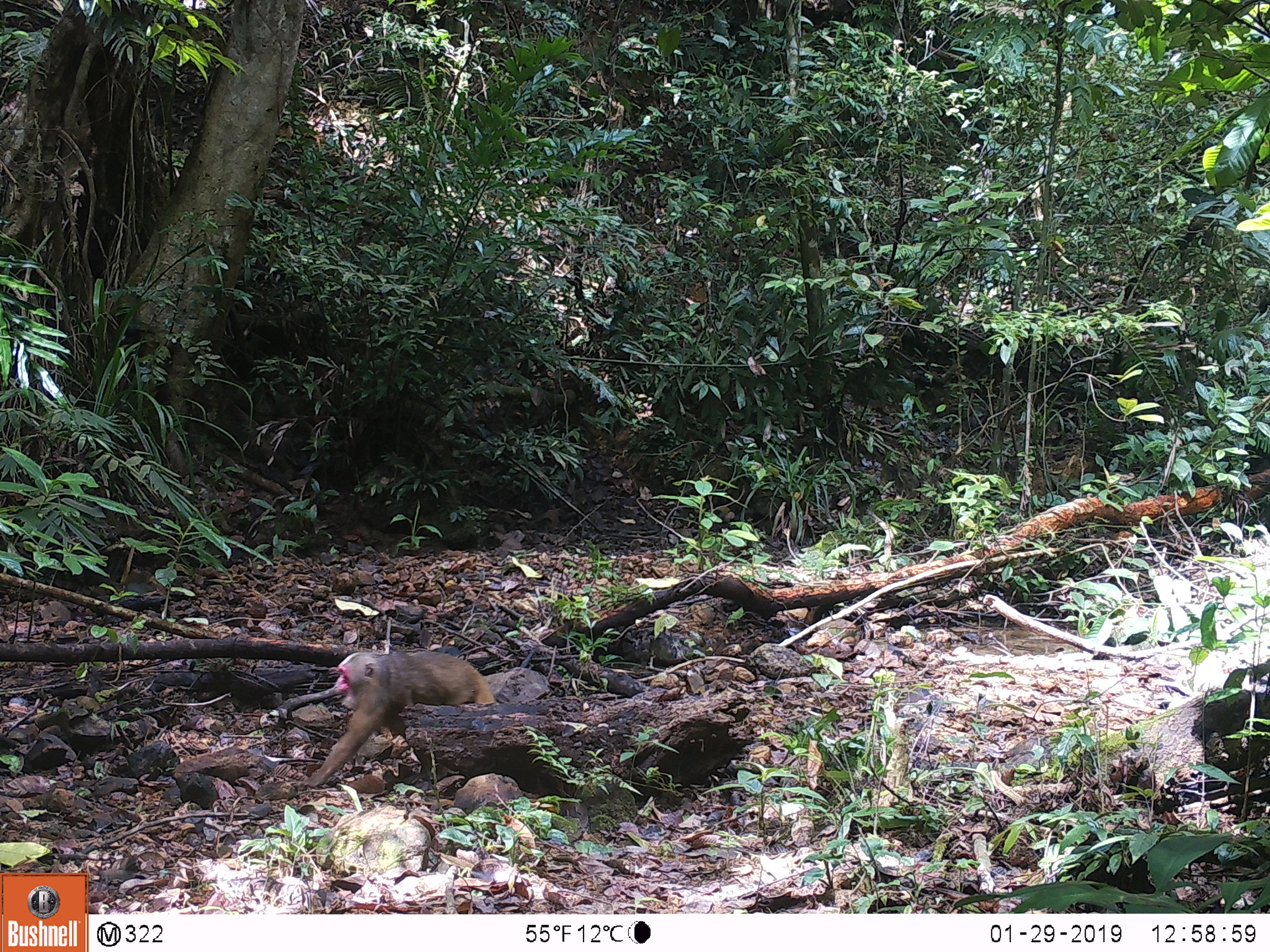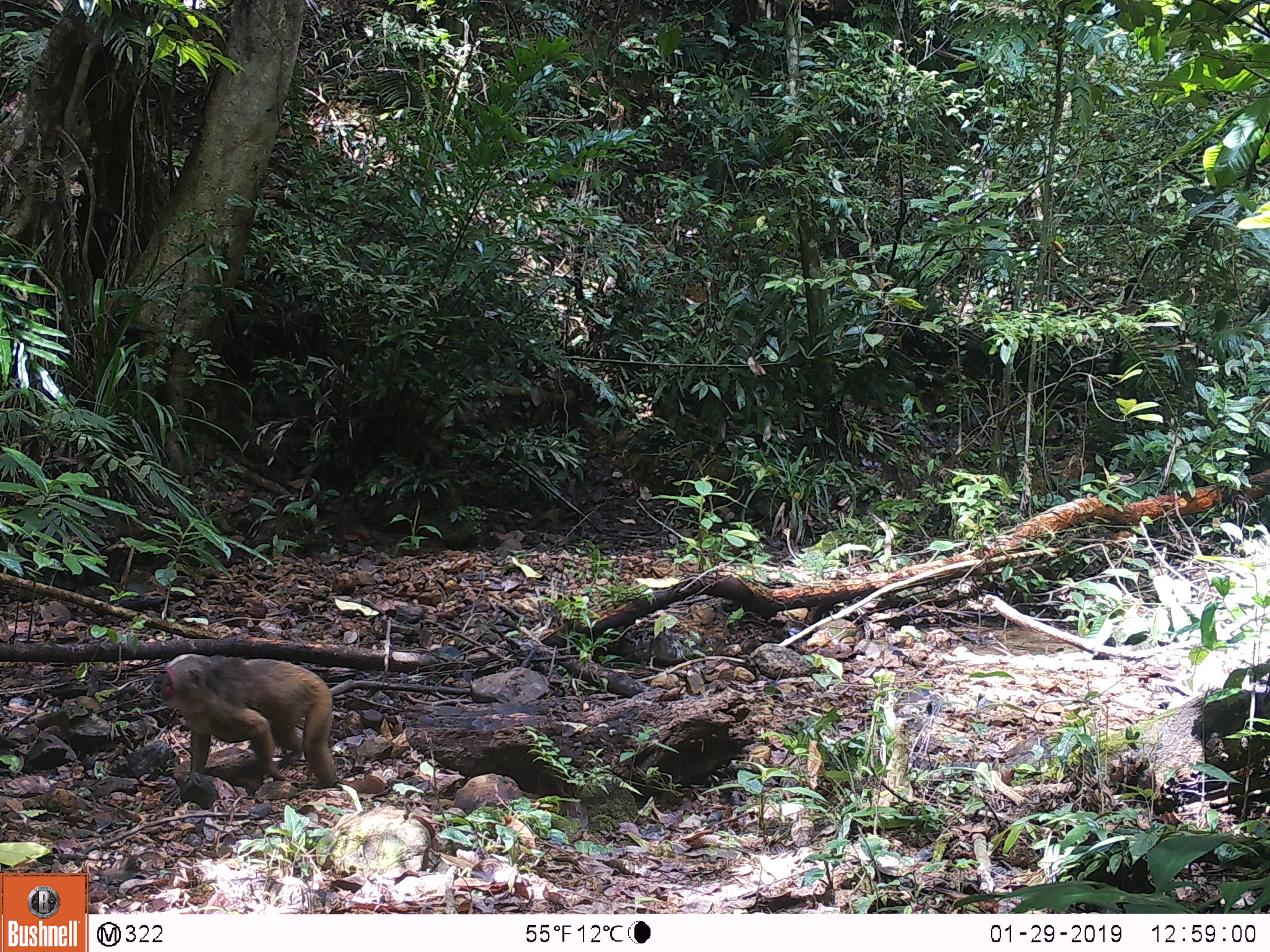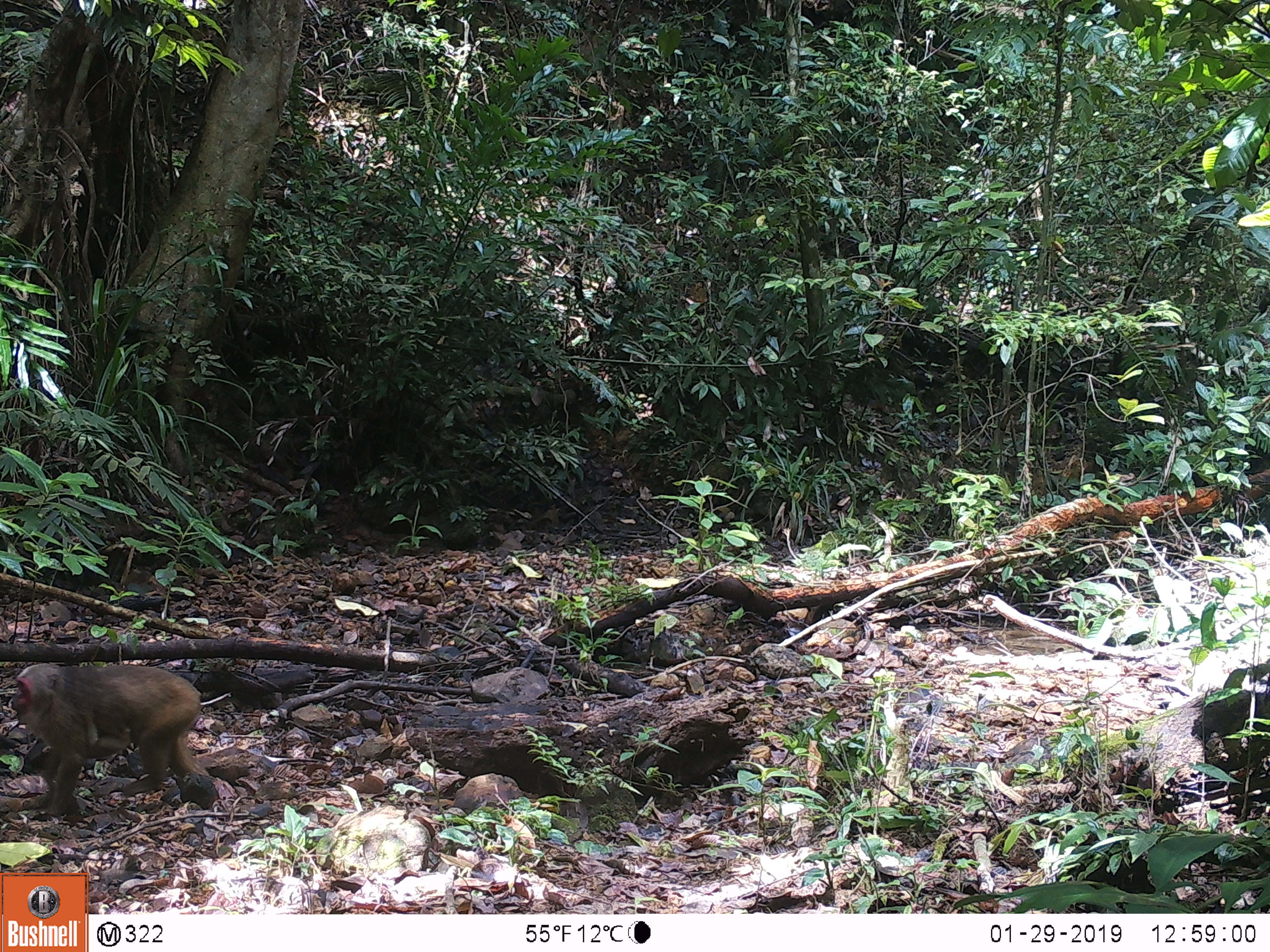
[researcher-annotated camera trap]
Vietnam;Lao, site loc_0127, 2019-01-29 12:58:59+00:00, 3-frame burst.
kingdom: Animalia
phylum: Chordata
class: Mammalia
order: Primates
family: Cercopithecidae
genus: Macaca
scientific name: Macaca arctoides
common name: stump-tailed macaque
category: stump tailed macaque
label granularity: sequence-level